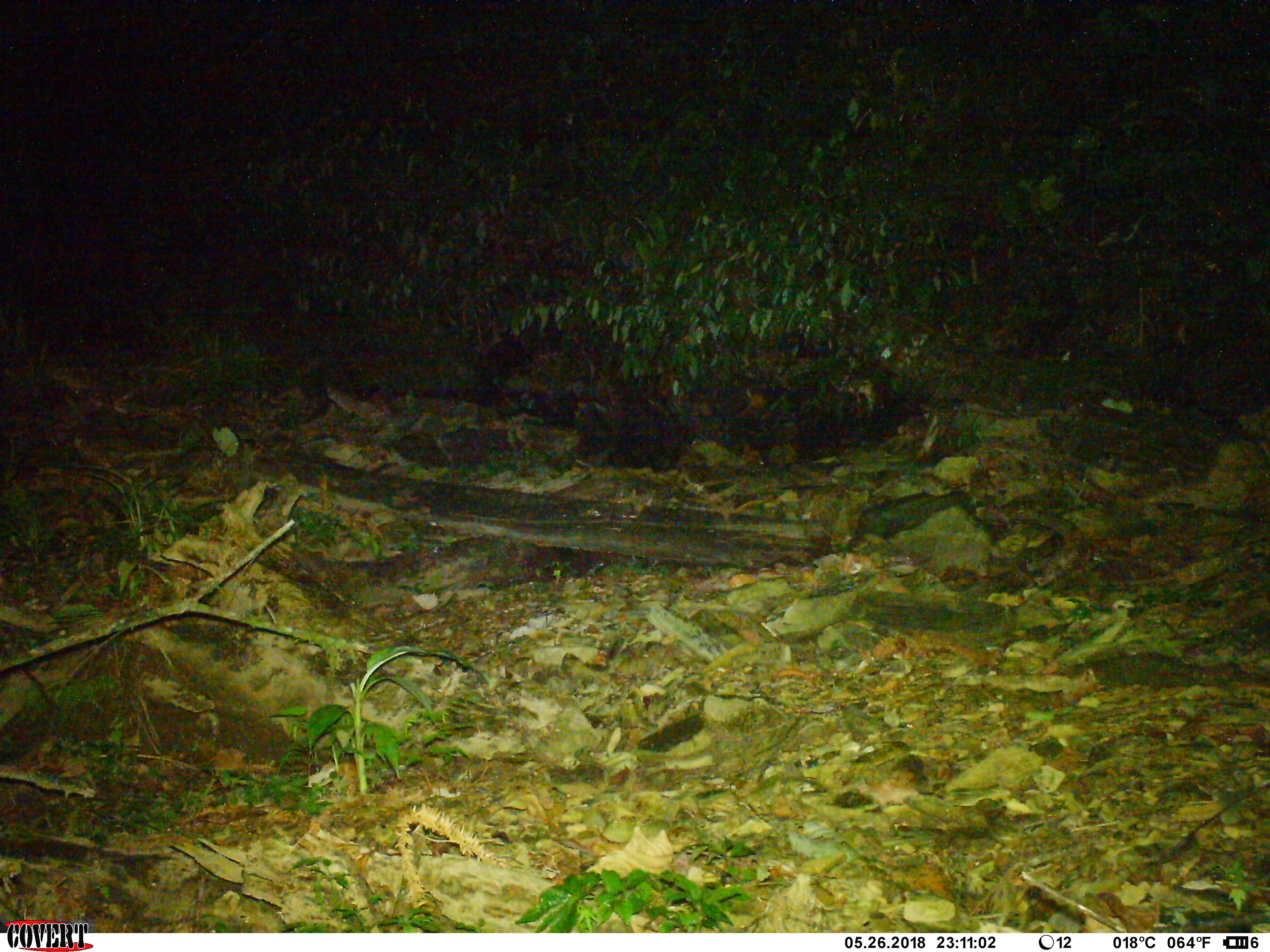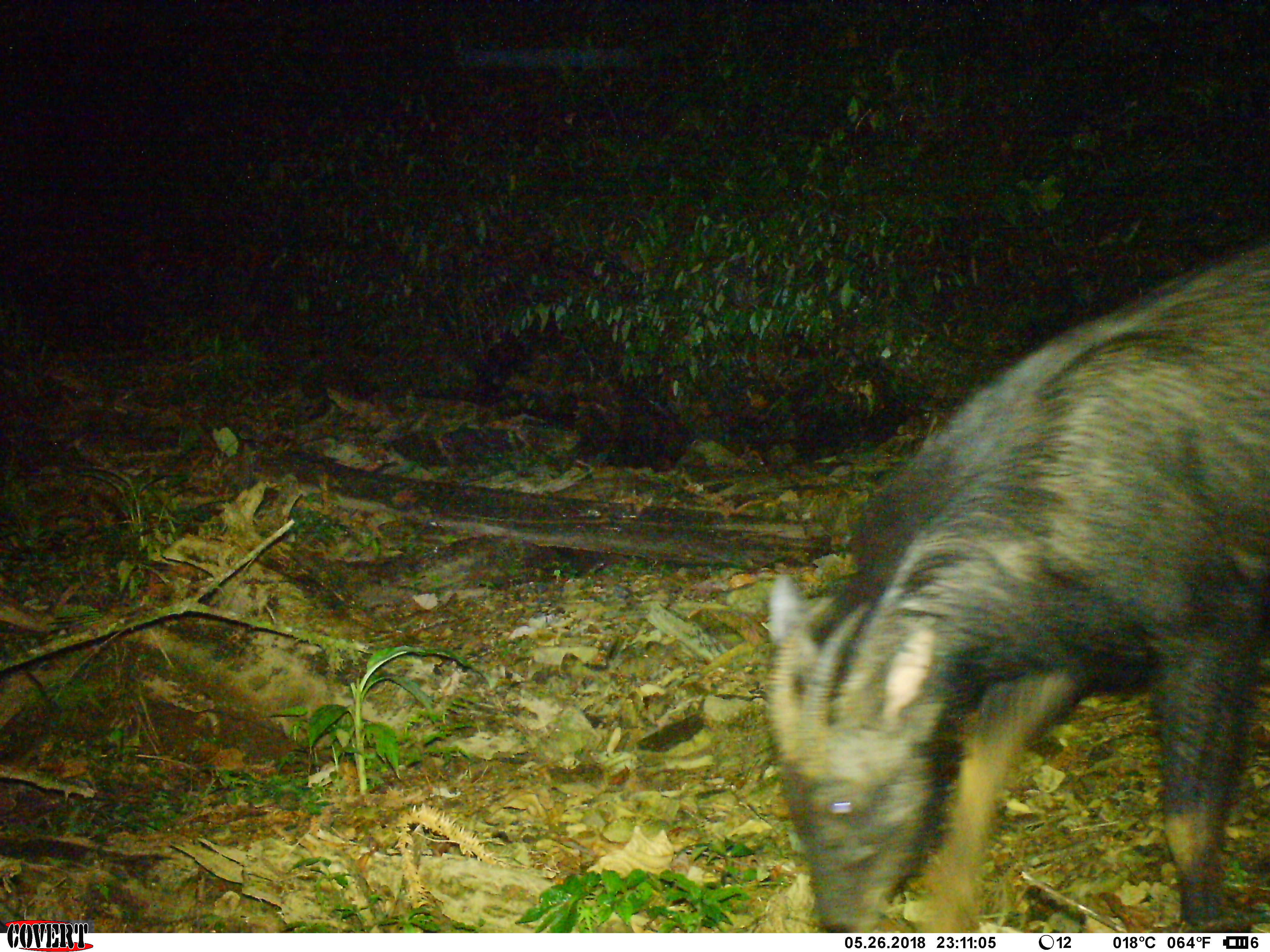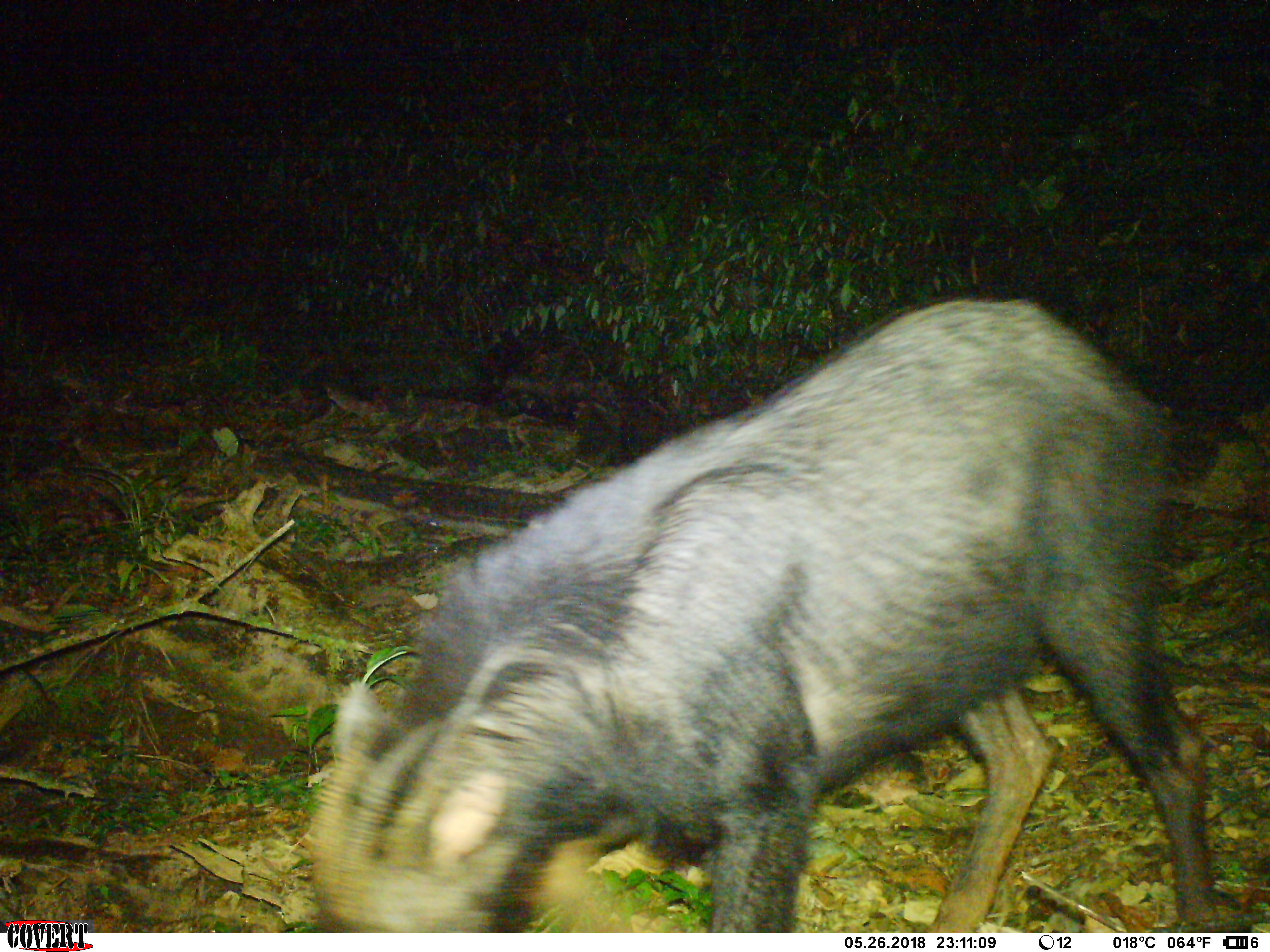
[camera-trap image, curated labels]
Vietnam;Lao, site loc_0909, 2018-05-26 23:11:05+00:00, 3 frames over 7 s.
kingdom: Animalia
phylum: Chordata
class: Mammalia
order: Artiodactyla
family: Bovidae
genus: Capricornis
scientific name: Capricornis sumatraensis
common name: chinese serow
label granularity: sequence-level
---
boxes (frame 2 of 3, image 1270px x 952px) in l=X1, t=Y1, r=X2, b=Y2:
chinese serow: l=760, t=232, r=1267, b=932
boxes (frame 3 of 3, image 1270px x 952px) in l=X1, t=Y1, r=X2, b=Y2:
chinese serow: l=304, t=295, r=1228, b=932